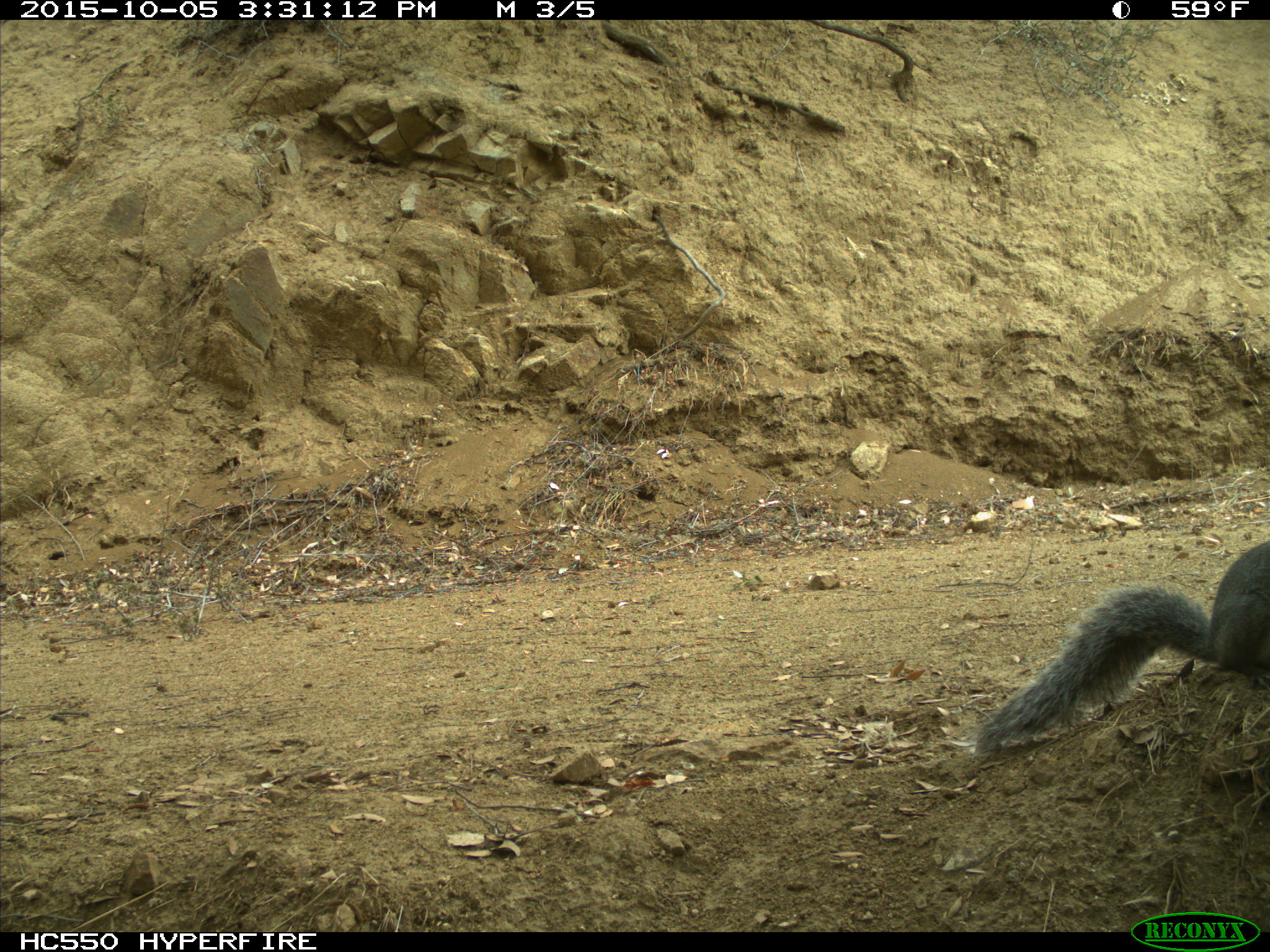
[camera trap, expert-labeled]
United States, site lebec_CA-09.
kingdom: Animalia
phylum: Chordata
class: Mammalia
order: Rodentia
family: Sciuridae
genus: Sciurus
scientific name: Sciurus carolinensis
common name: eastern gray squirrel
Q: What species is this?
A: Sciurus carolinensis (eastern gray squirrel).